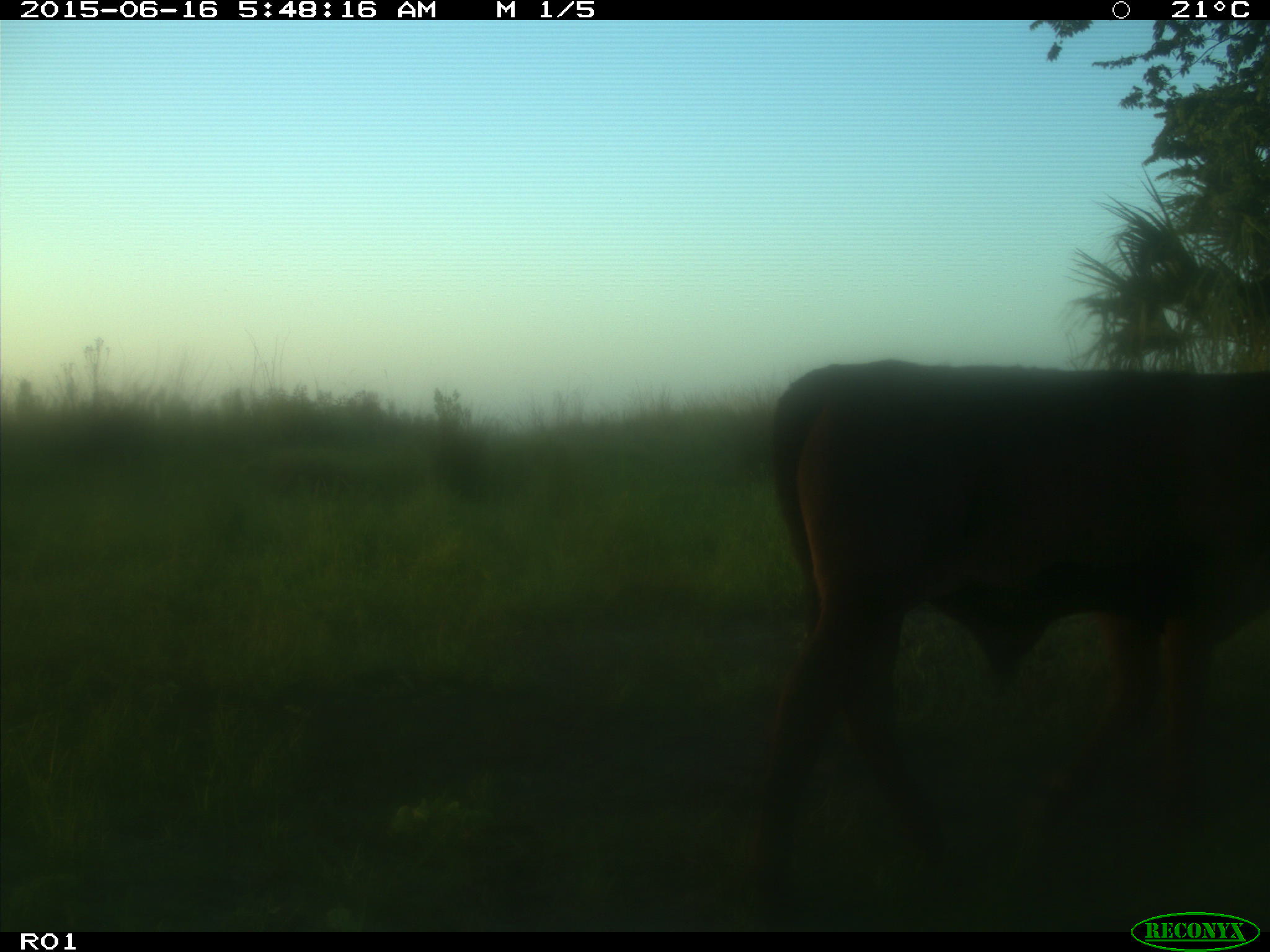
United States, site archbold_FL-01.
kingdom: Animalia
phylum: Chordata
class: Mammalia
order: Artiodactyla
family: Bovidae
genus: Bos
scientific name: Bos taurus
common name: domestic cow